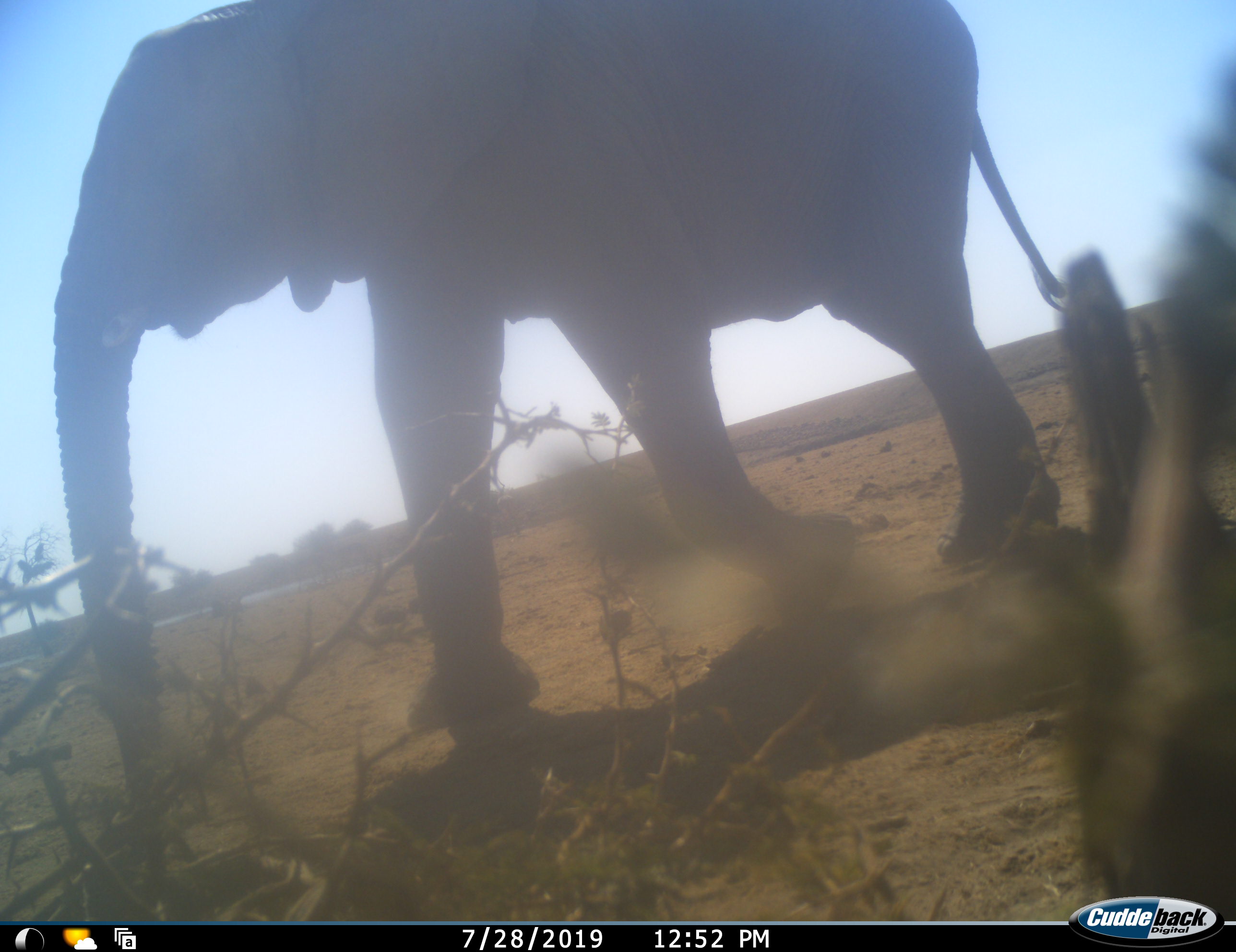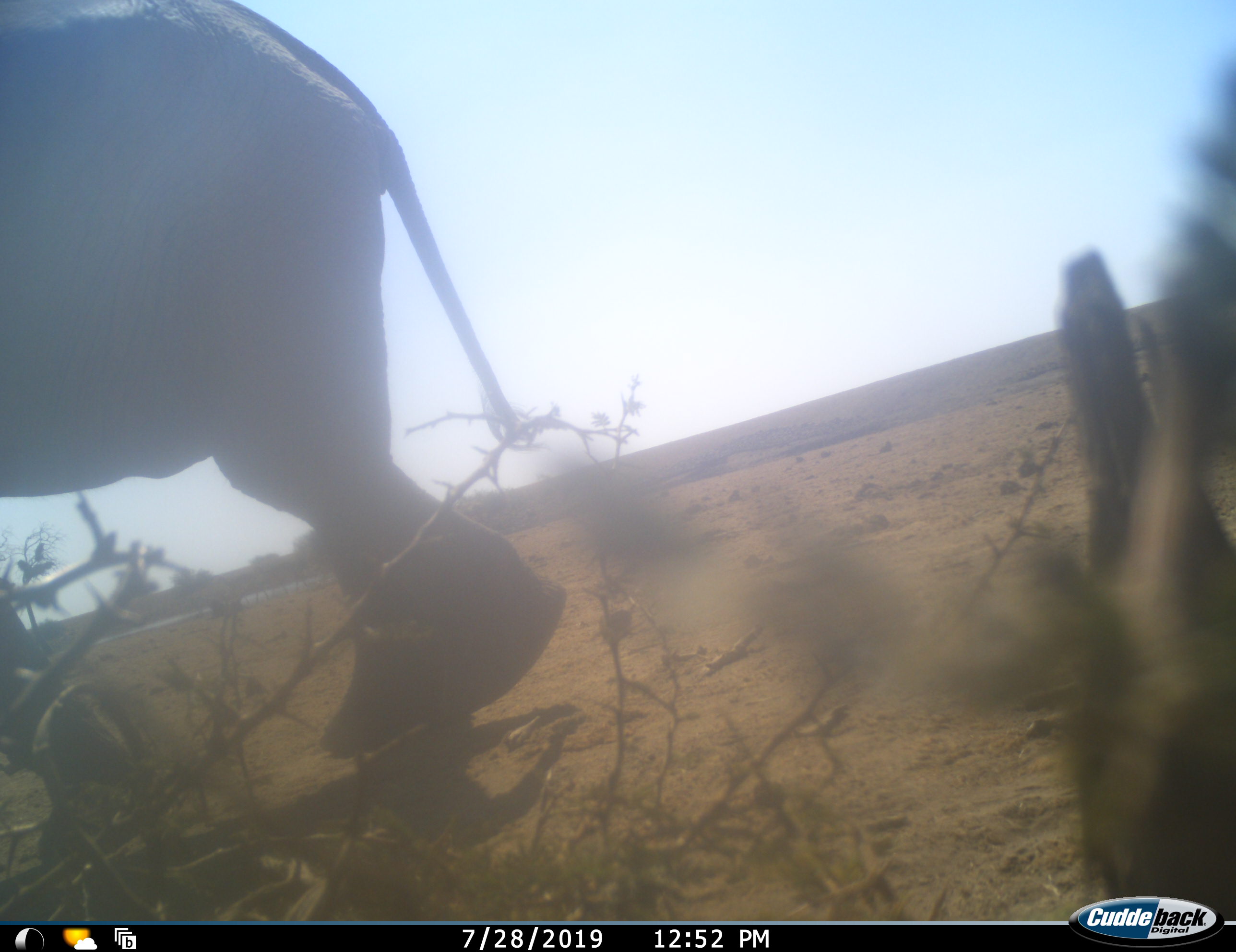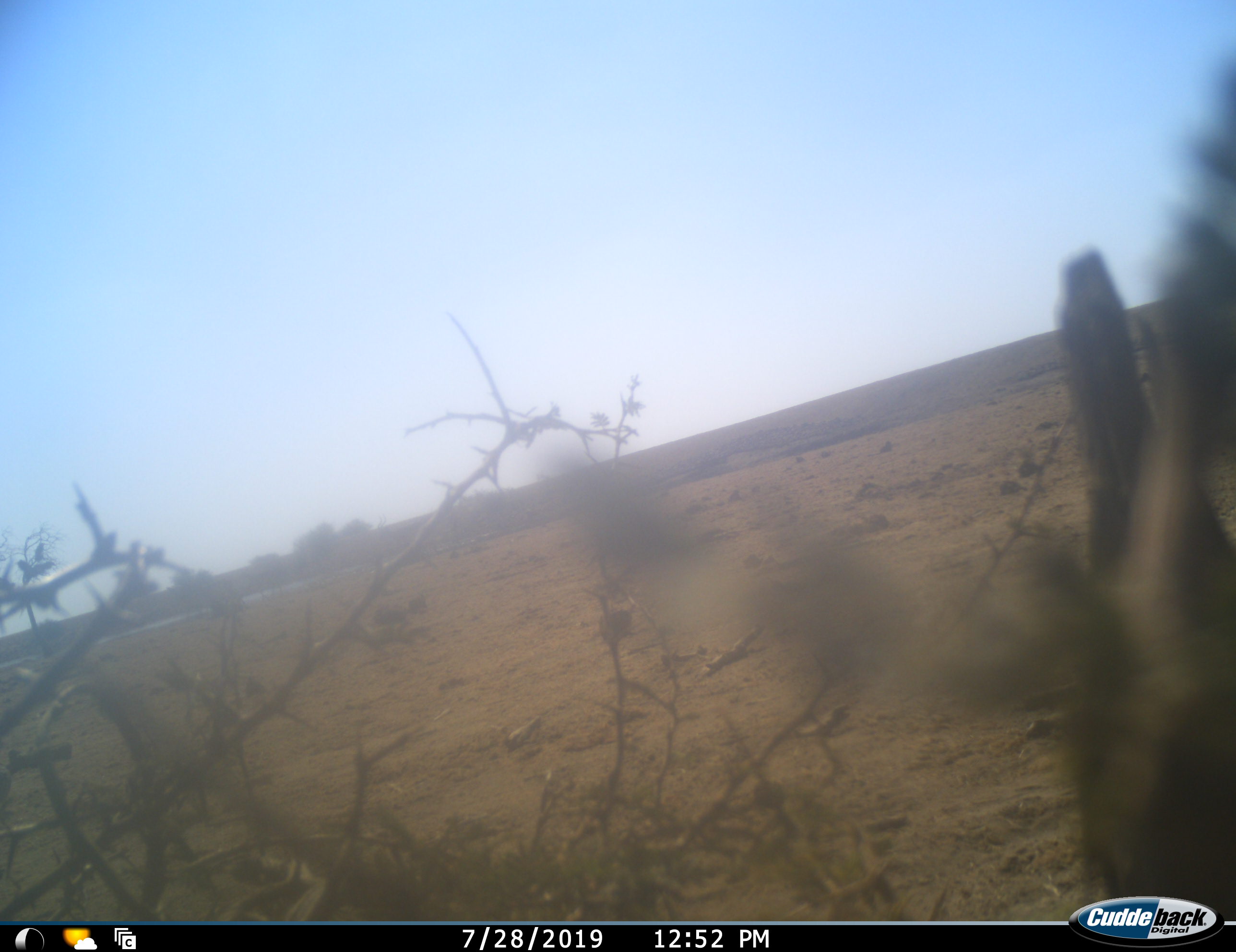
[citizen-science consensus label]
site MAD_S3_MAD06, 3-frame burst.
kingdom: Animalia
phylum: Chordata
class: Mammalia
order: Proboscidea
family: Elephantidae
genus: Loxodonta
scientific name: Loxodonta africana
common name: african bush elephant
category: elephant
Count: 1.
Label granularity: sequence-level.